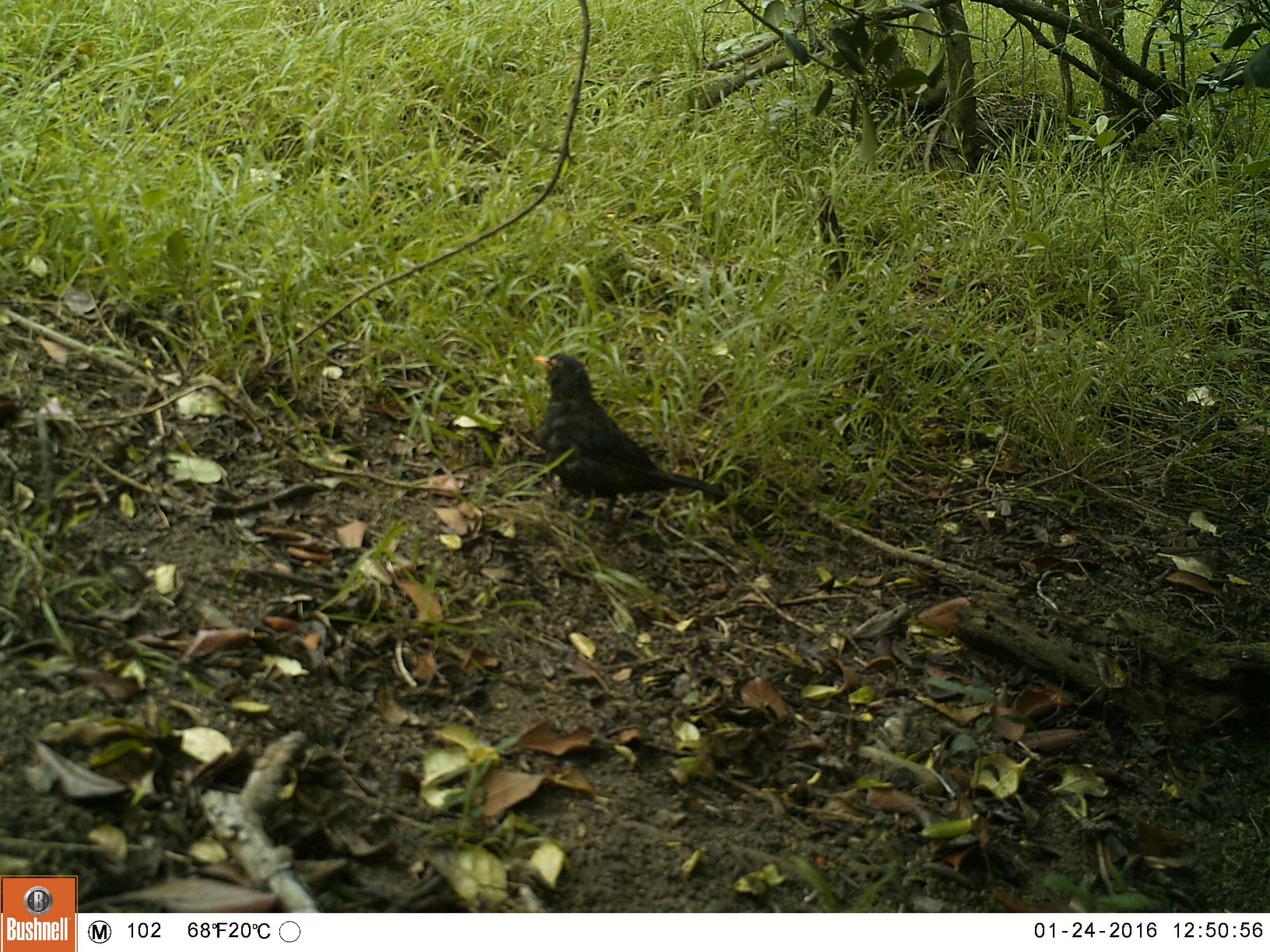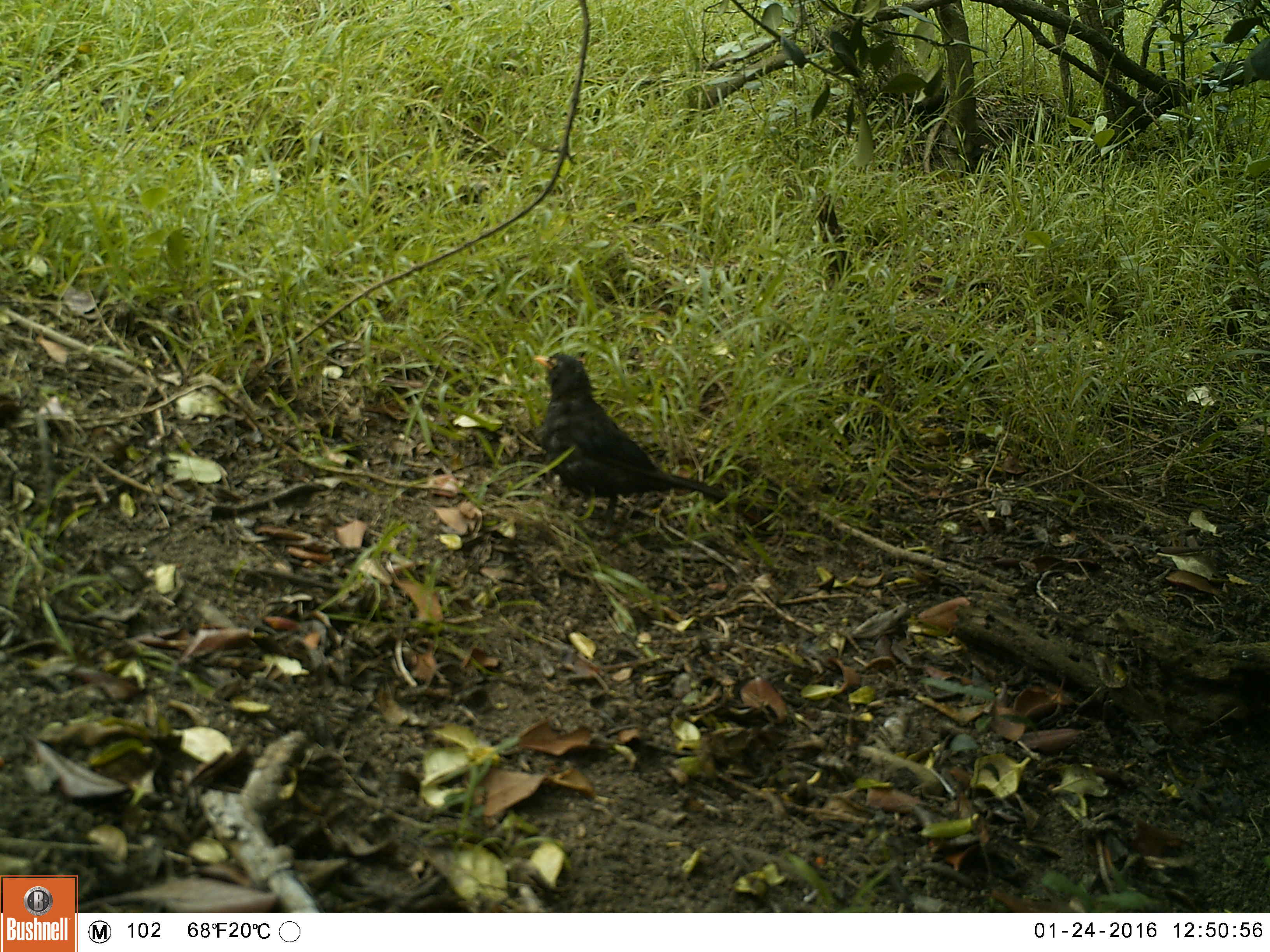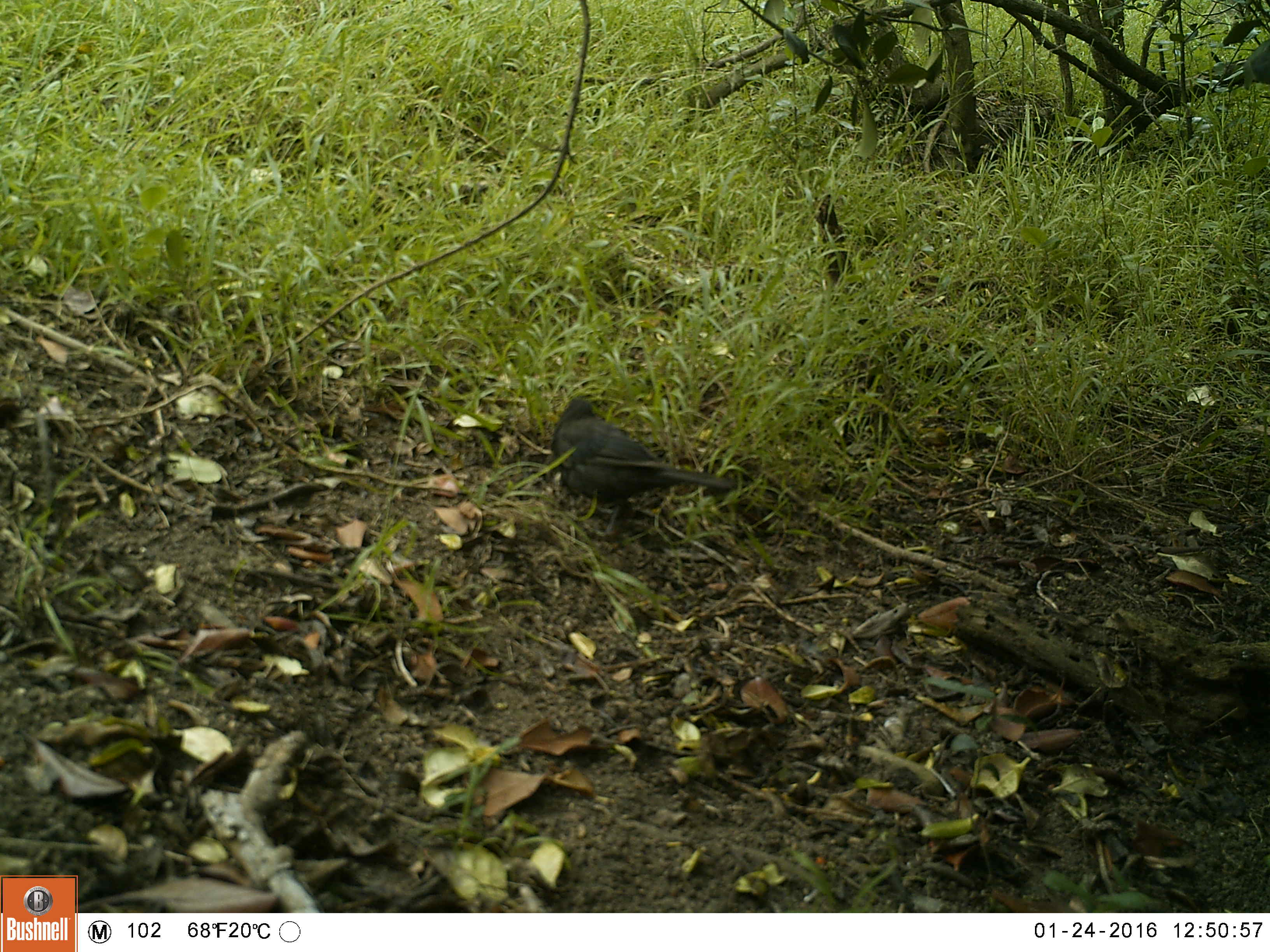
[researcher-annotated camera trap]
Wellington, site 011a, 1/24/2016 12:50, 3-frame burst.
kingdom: Animalia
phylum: Chordata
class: Aves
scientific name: Aves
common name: bird